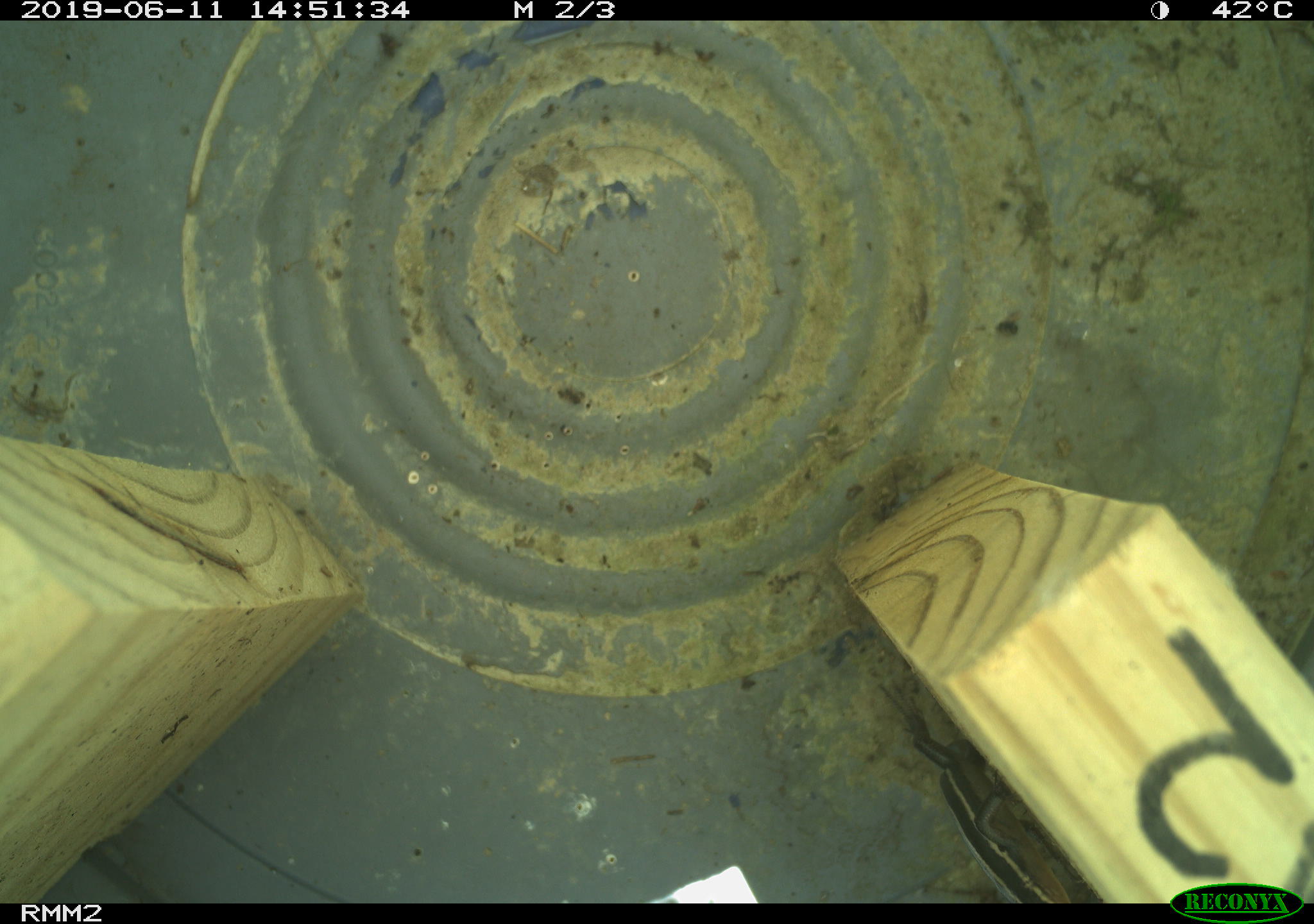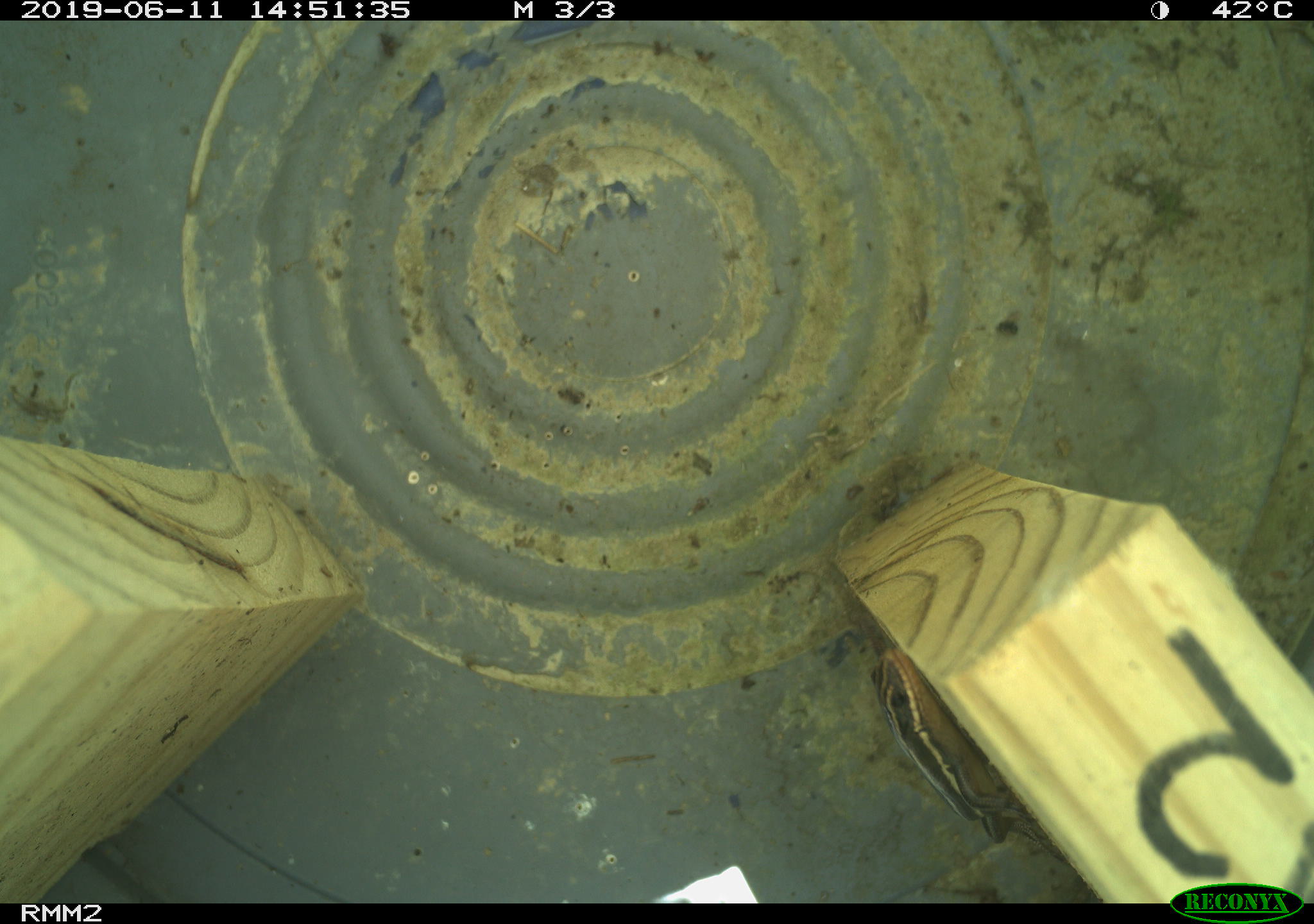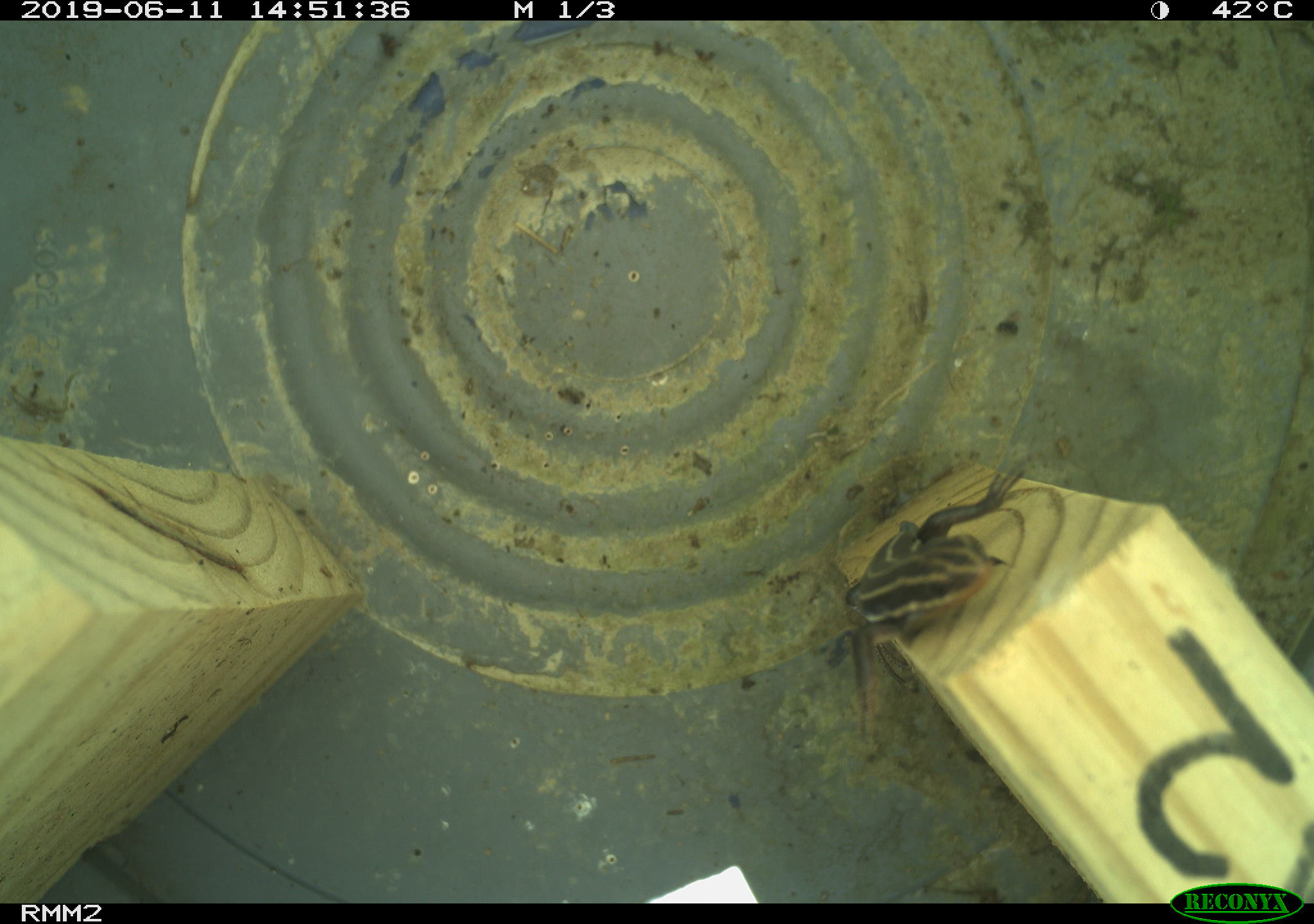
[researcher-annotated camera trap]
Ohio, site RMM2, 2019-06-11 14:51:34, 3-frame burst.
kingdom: Animalia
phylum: Chordata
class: Reptilia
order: Squamata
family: Scincidae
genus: Plestiodon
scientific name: Plestiodon fasciatus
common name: common five-lined skink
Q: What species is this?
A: Common five-lined skink (Plestiodon fasciatus).